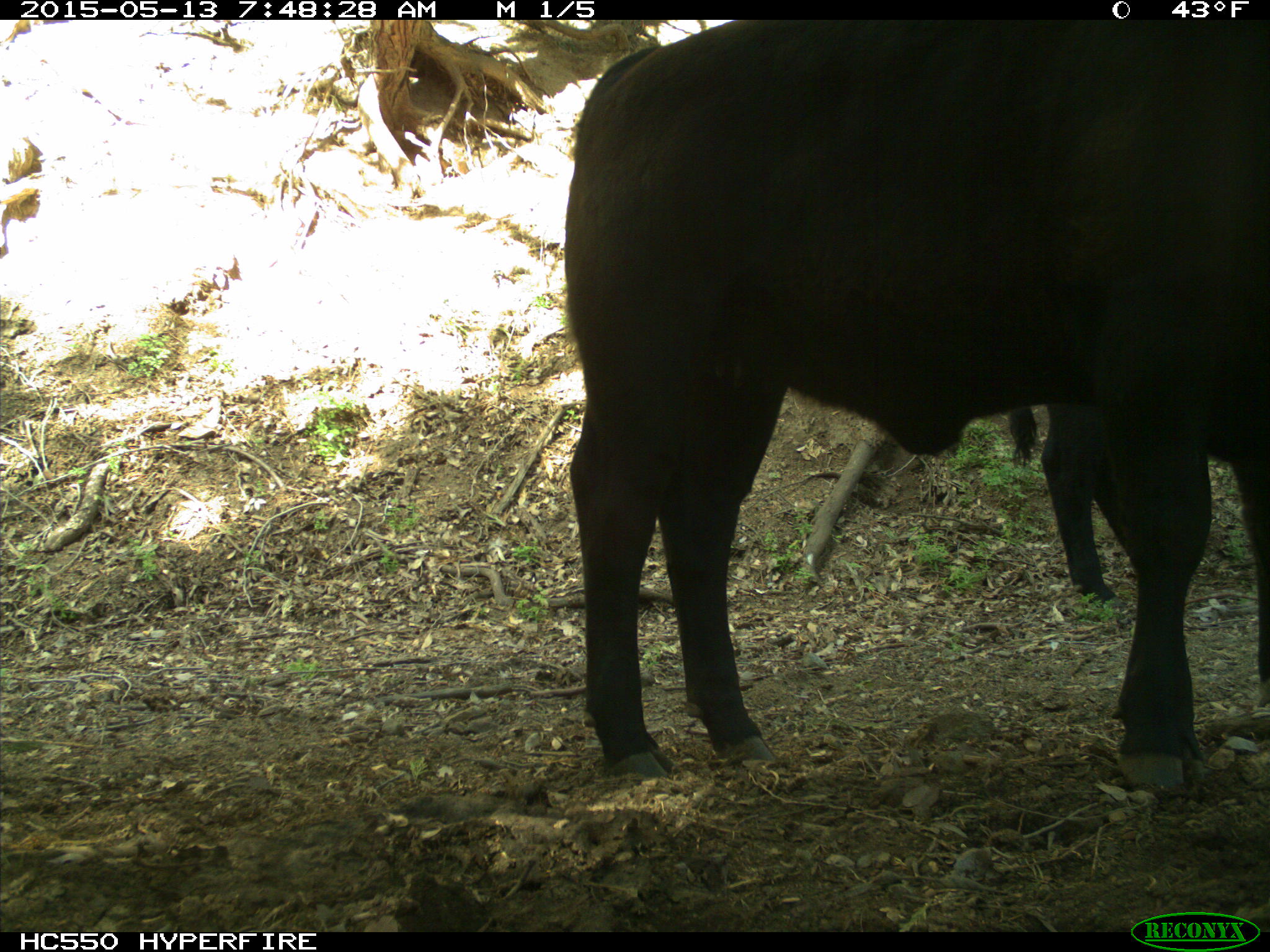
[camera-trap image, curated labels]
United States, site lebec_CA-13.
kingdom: Animalia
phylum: Chordata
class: Mammalia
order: Artiodactyla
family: Bovidae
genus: Bos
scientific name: Bos taurus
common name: domestic cow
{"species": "Bos taurus (domestic cow)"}